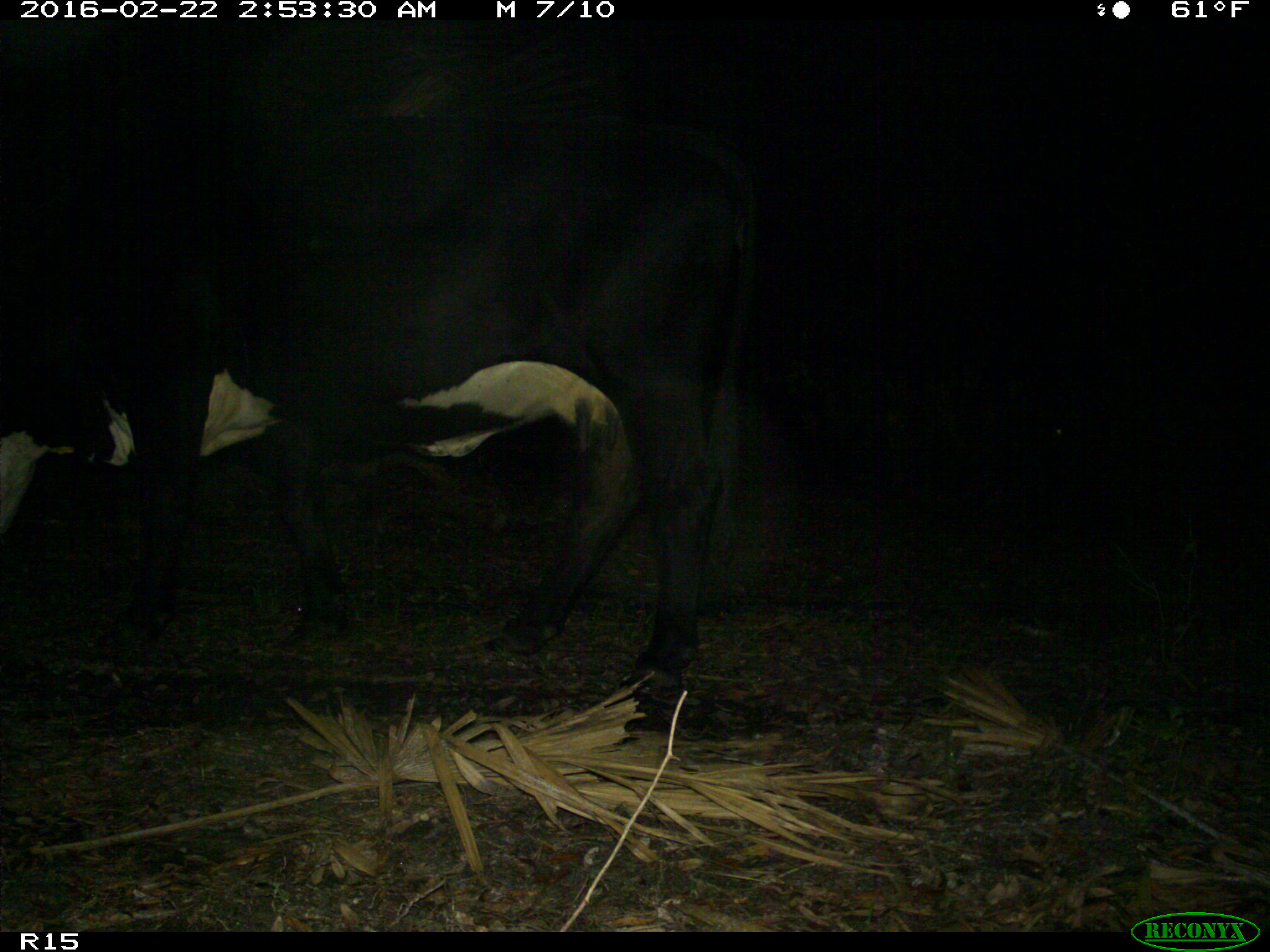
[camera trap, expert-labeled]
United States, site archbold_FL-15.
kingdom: Animalia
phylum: Chordata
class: Mammalia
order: Artiodactyla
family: Bovidae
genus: Bos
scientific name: Bos taurus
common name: domestic cow